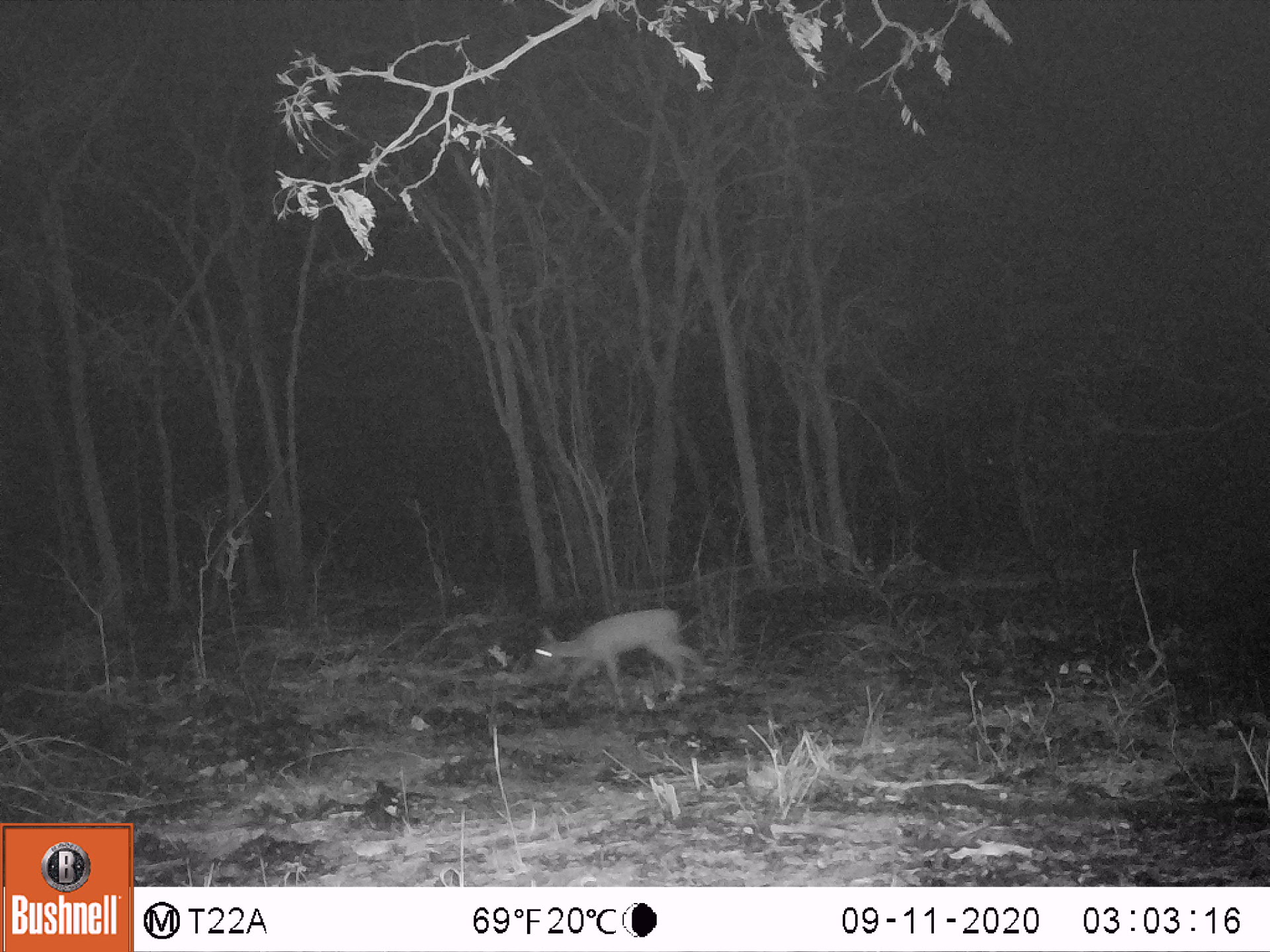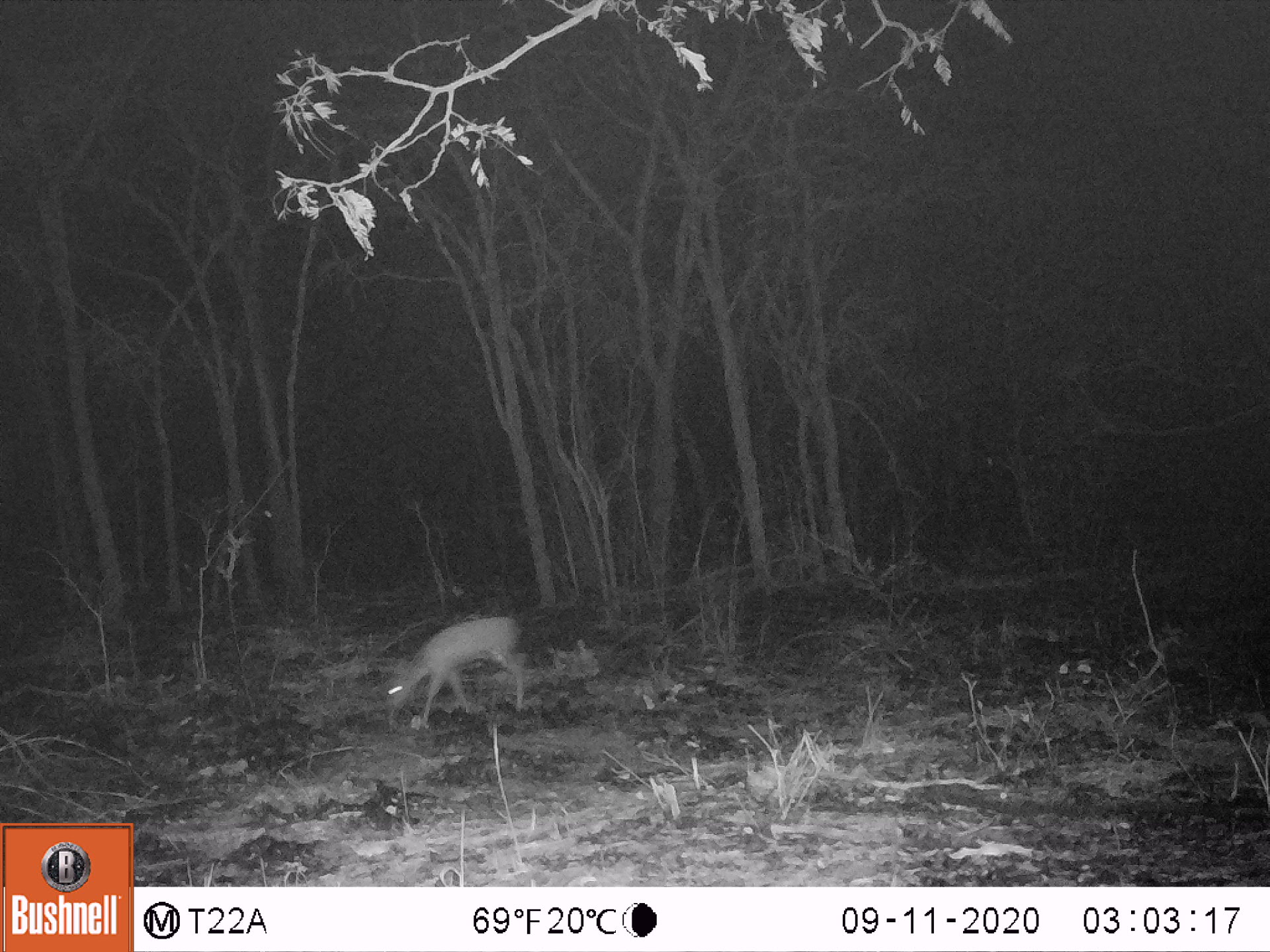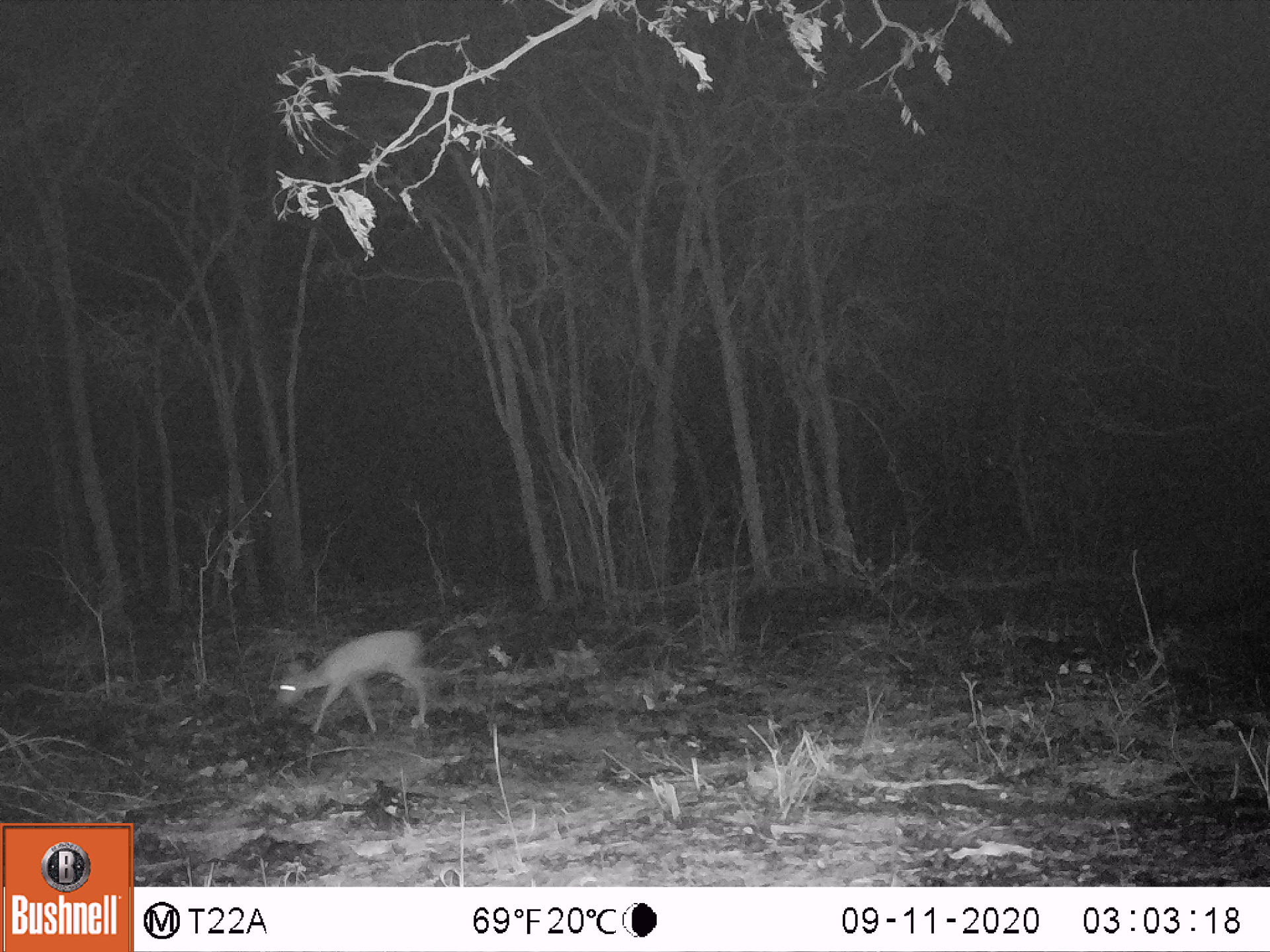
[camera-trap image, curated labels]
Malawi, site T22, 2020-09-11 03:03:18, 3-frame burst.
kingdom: Animalia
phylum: Chordata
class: Mammalia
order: Artiodactyla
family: Bovidae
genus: Sylvicapra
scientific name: Sylvicapra grimmia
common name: common duiker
Common duiker (Sylvicapra grimmia), count 1.